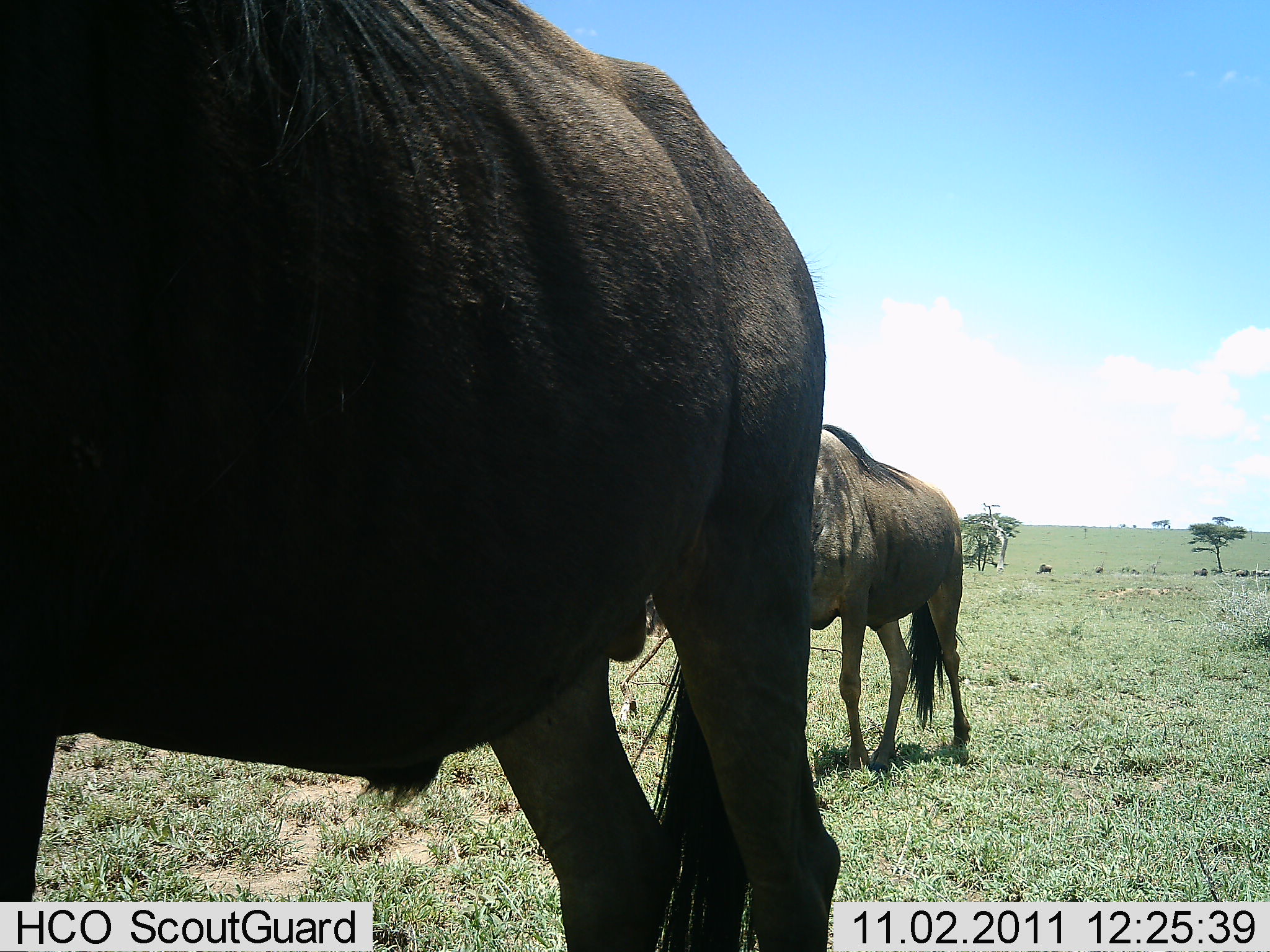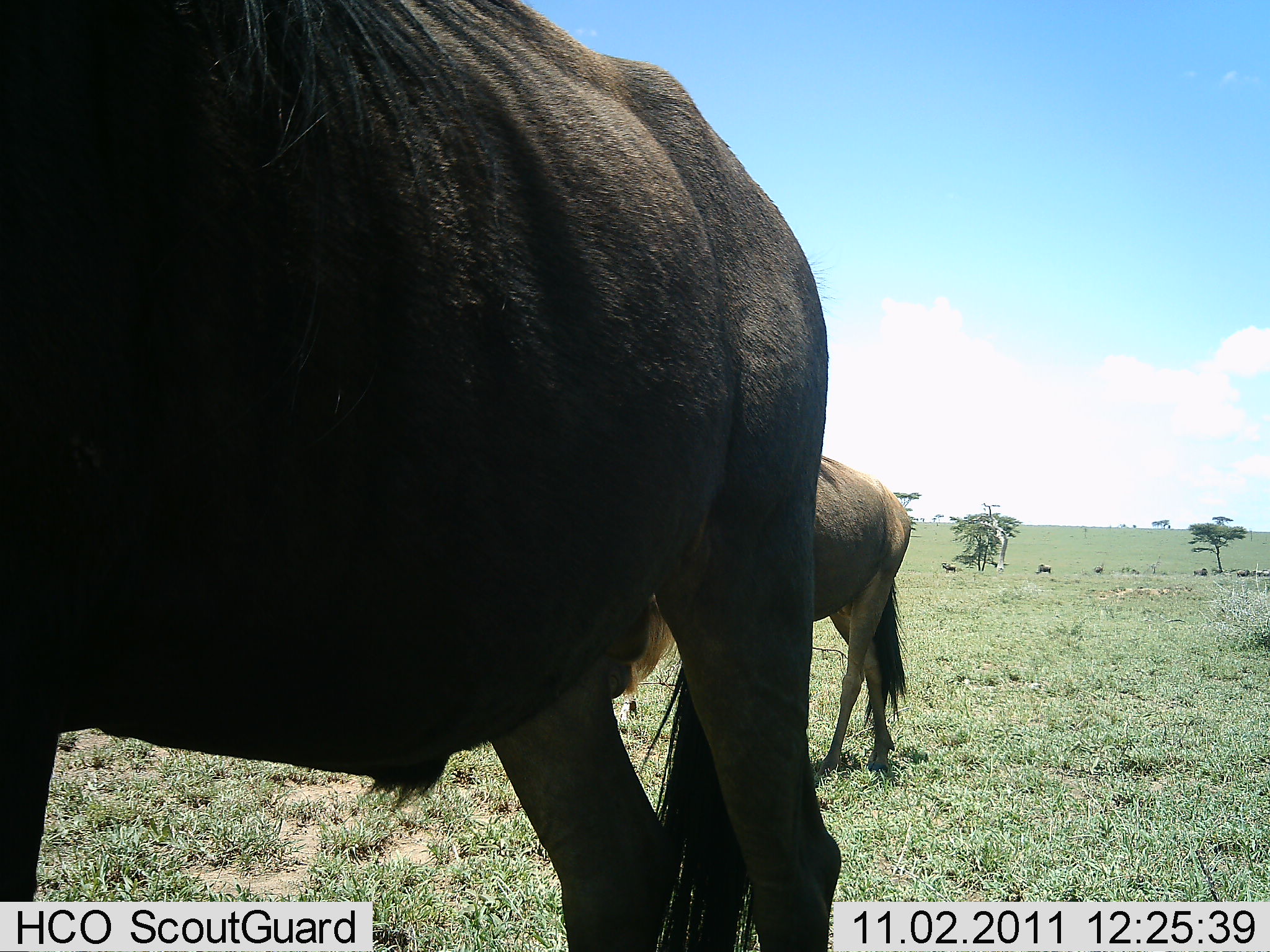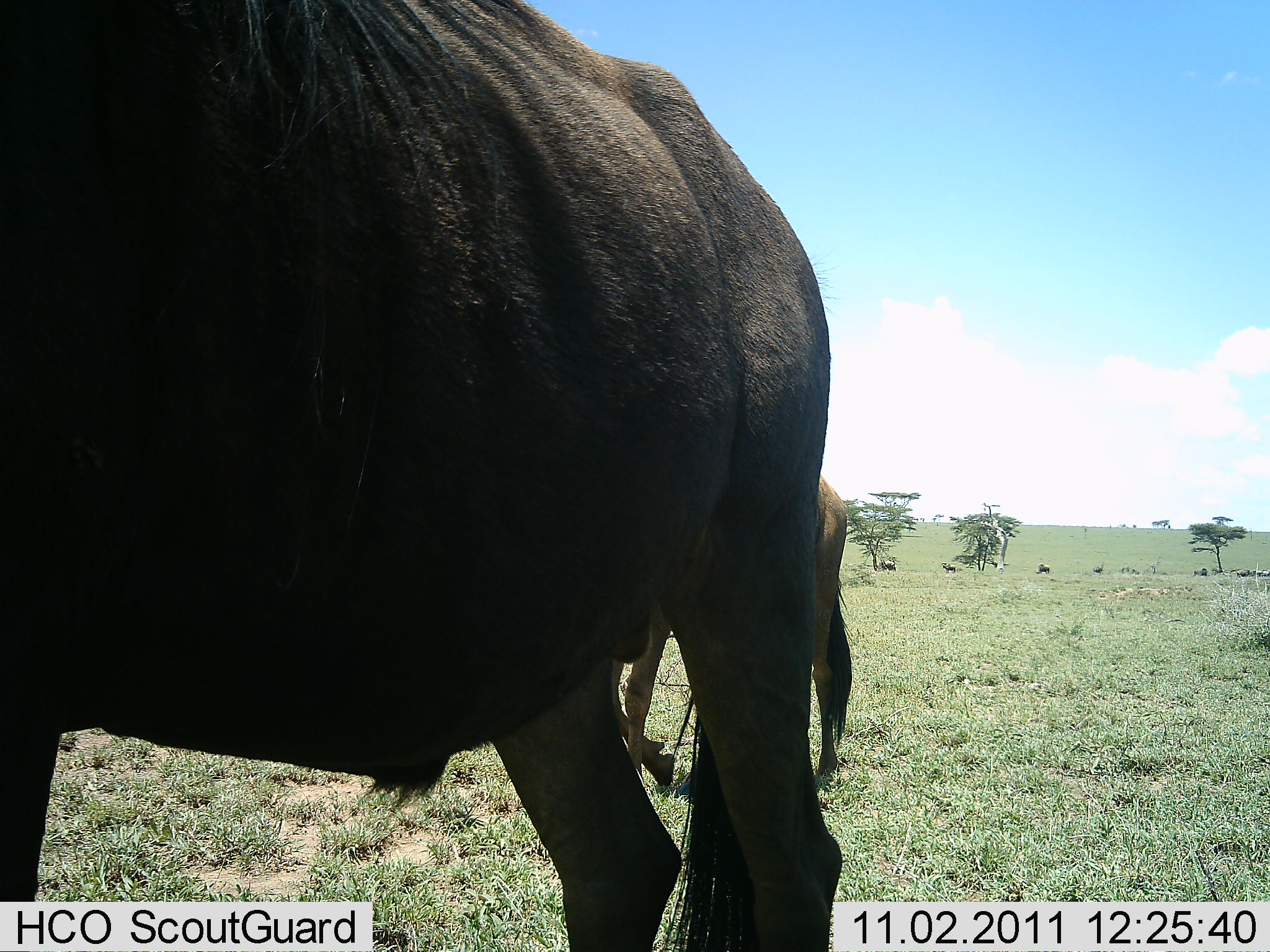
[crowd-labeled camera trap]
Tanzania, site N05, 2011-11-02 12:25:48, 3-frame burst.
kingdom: Animalia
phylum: Chordata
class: Mammalia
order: Artiodactyla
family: Bovidae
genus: Connochaetes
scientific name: Connochaetes taurinus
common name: blue wildebeest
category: wildebeest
Wildebeest (blue wildebeest) (Connochaetes taurinus), count 2. Behavior (volunteer vote fractions): standing 58%, resting 17%, moving 50%, interacting 0%. Young present (vote fraction): 0%. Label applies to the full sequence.